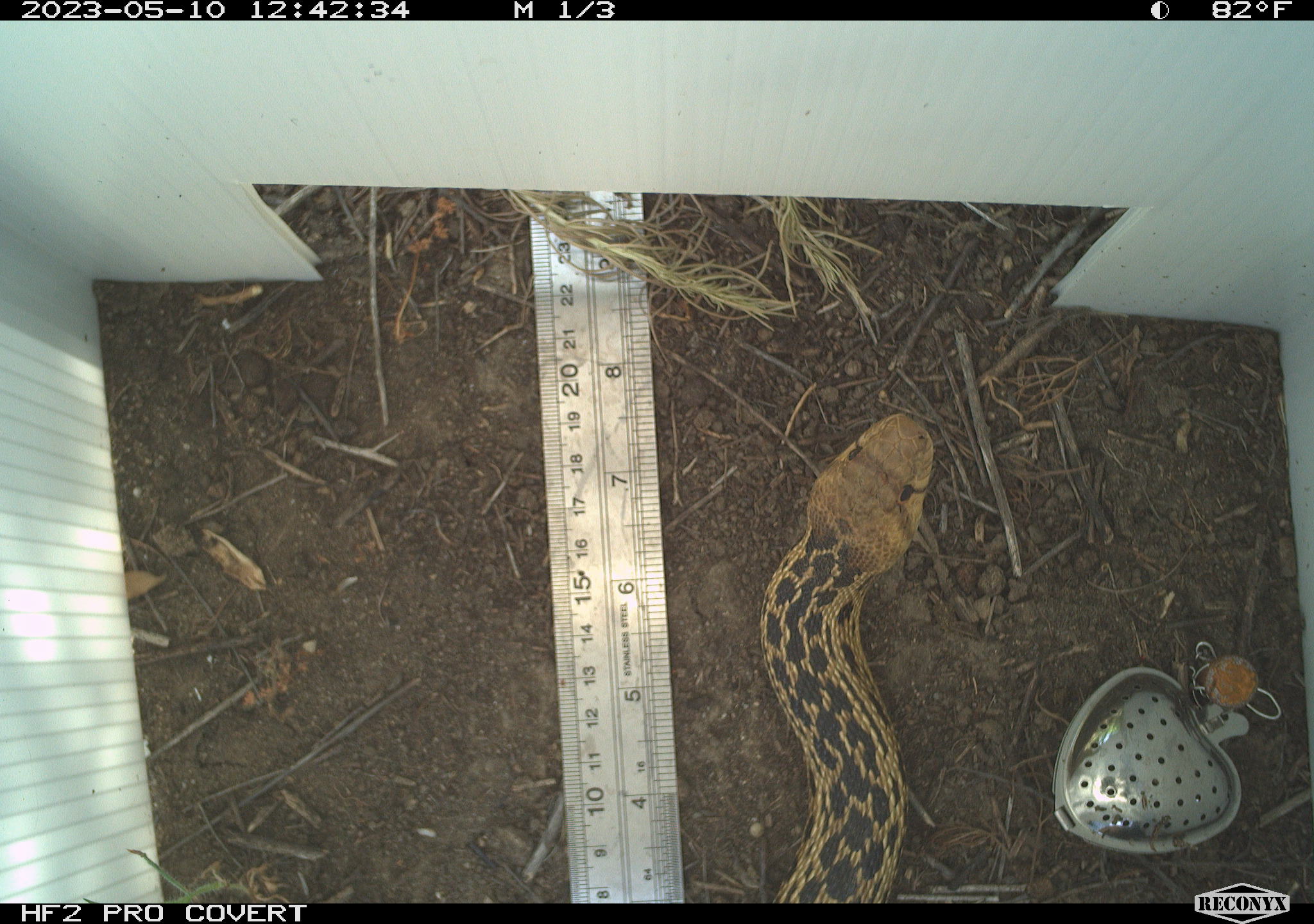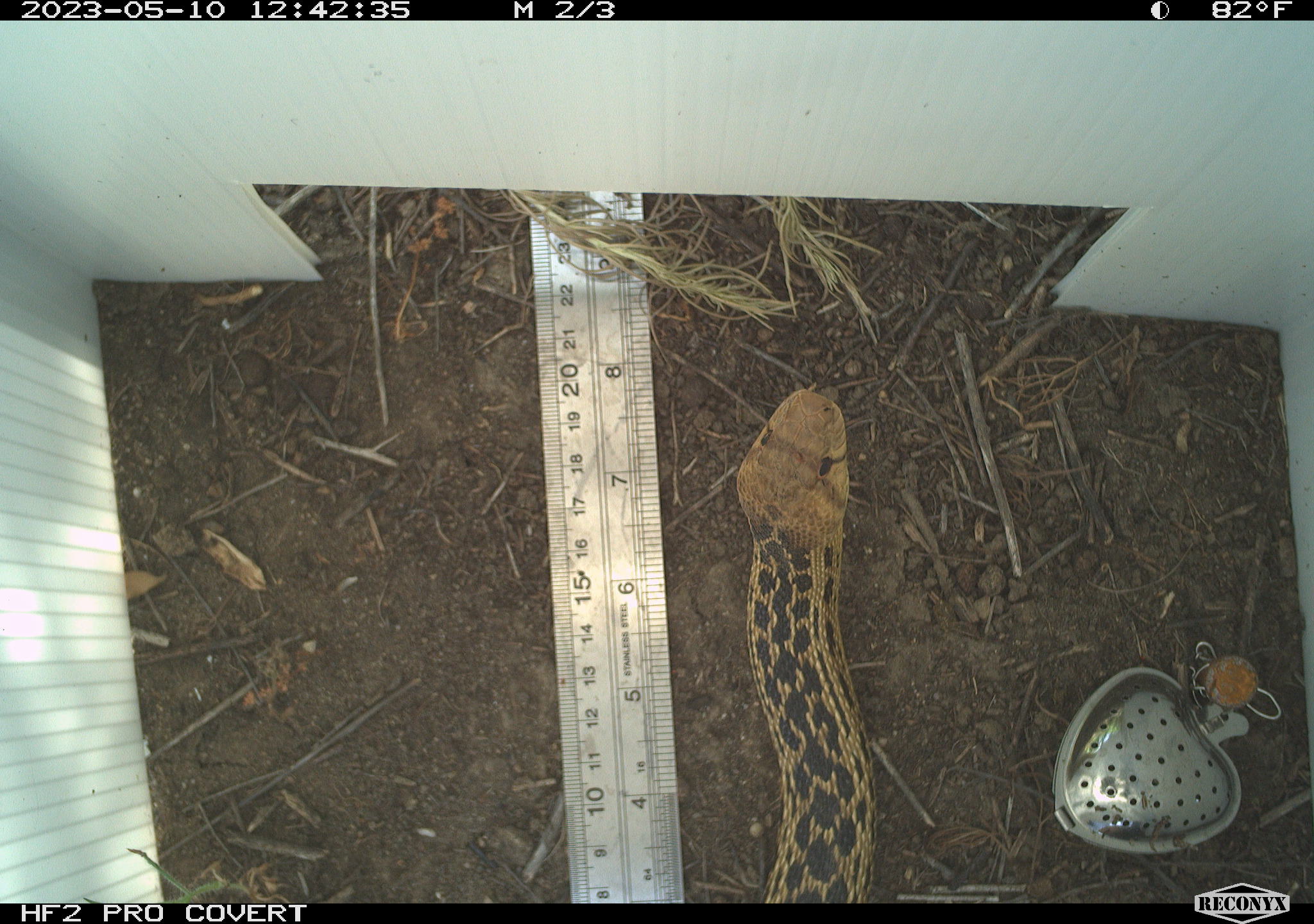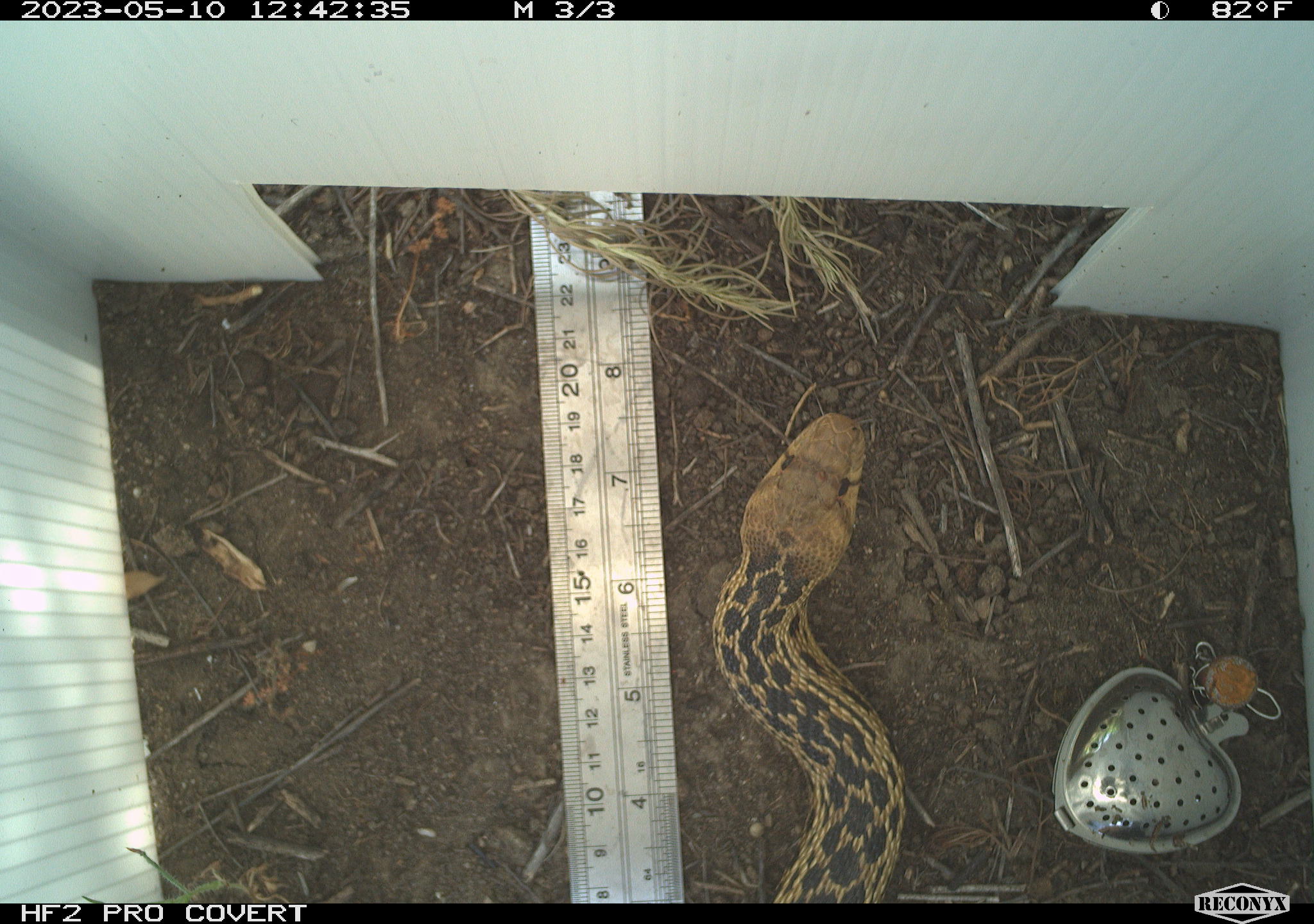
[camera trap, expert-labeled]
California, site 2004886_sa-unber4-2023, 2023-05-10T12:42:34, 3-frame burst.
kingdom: Animalia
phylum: Chordata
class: Reptilia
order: Squamata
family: Colubridae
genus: Pituophis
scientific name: Pituophis catenifer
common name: gophersnake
Gophersnake (Pituophis catenifer).